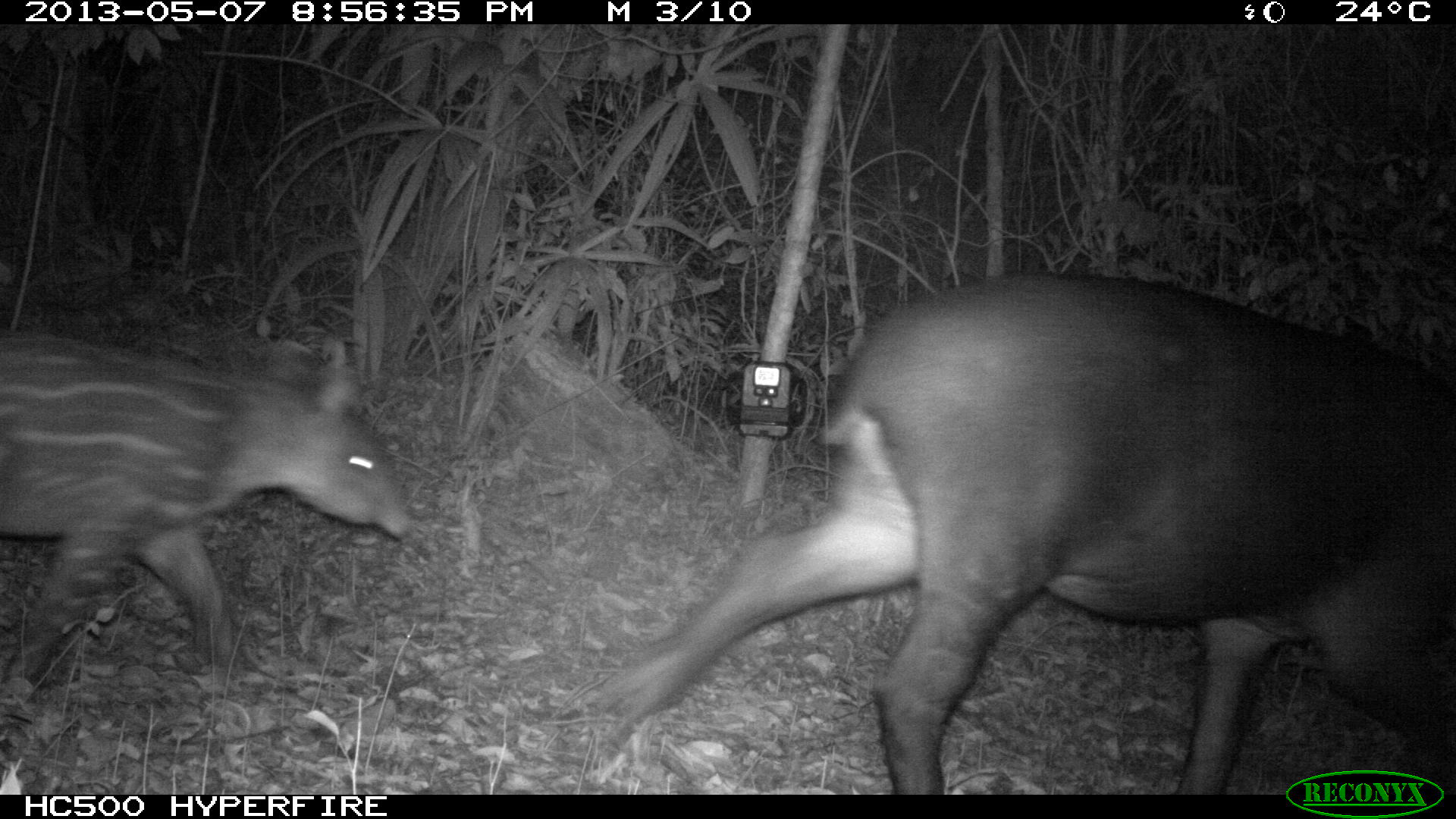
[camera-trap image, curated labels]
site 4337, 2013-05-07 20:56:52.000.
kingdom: Animalia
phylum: Chordata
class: Mammalia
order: Perissodactyla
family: Tapiridae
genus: Tapirus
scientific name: Tapirus bairdii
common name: baird's tapir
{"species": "Tapirus bairdii (baird's tapir)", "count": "2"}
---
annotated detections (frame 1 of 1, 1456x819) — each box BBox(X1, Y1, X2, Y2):
tapirus bairdii: BBox(590, 267, 1456, 794); BBox(0, 330, 412, 690)